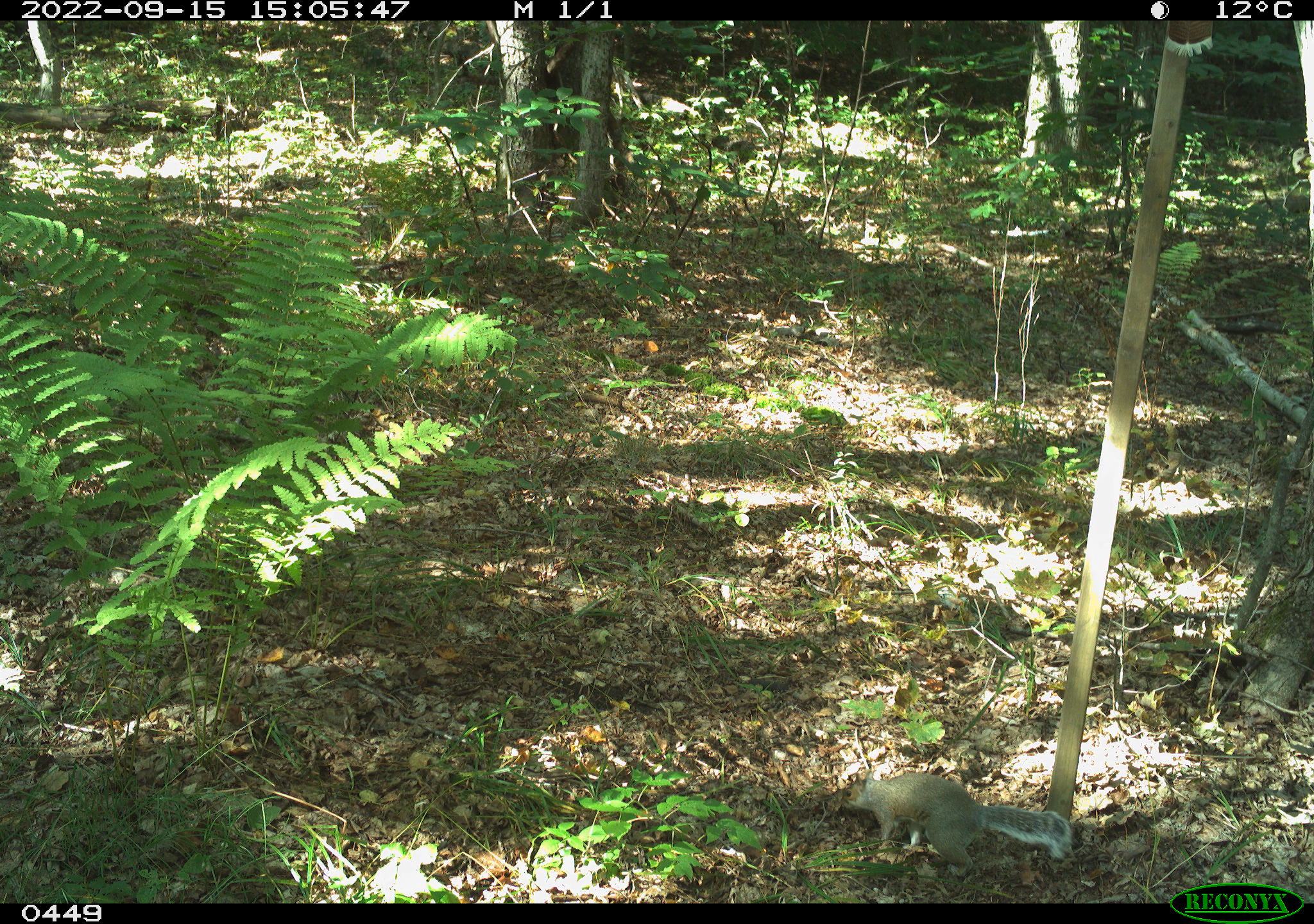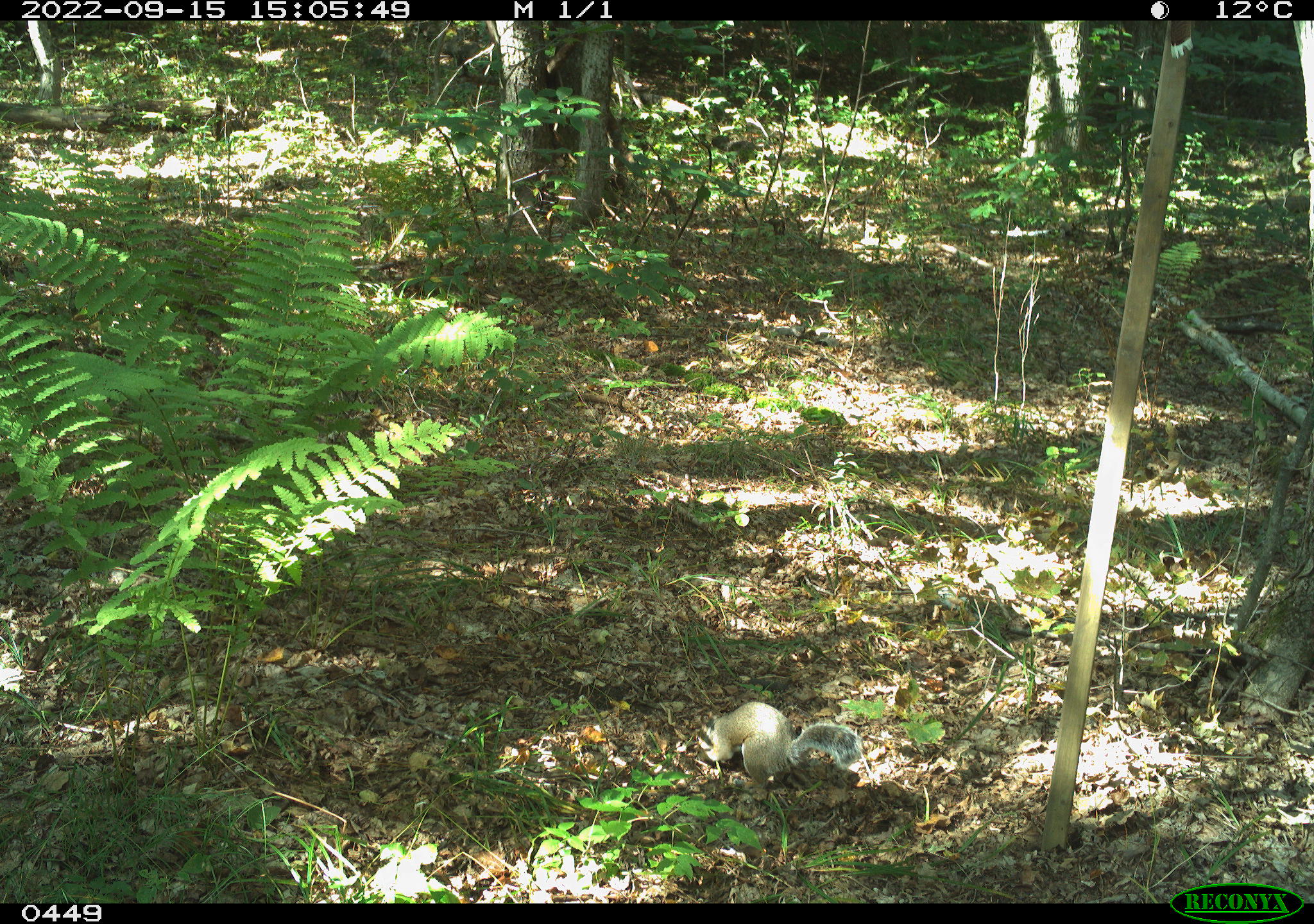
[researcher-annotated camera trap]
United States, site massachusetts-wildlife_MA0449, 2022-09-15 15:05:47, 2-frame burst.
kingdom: Animalia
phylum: Chordata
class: Mammalia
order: Rodentia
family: Sciuridae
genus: Sciurus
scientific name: Sciurus carolinensis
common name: gray squirrel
Gray squirrel (Sciurus carolinensis).